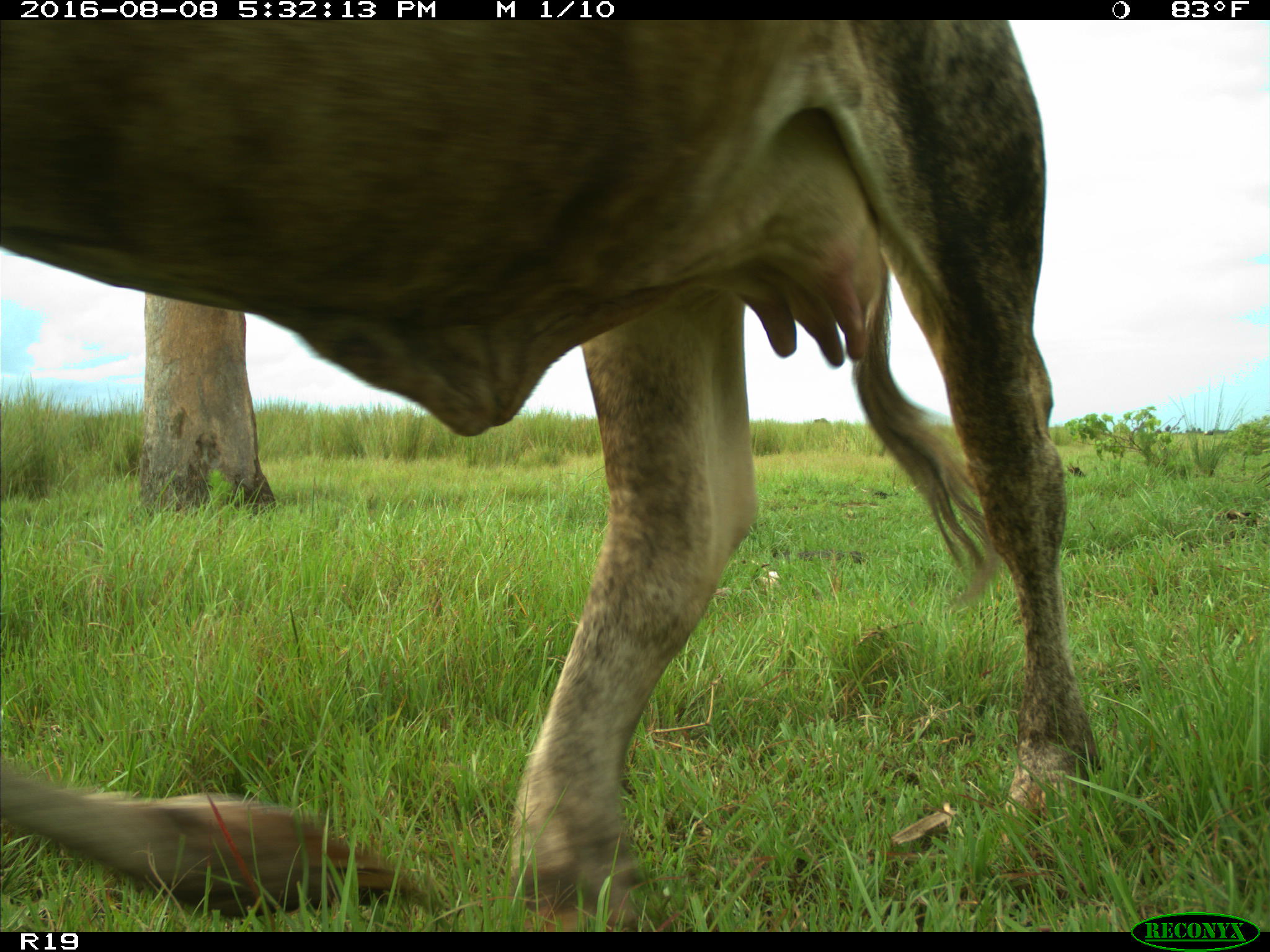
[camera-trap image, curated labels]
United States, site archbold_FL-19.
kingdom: Animalia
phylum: Chordata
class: Mammalia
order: Artiodactyla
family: Bovidae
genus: Bos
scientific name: Bos taurus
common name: domestic cow